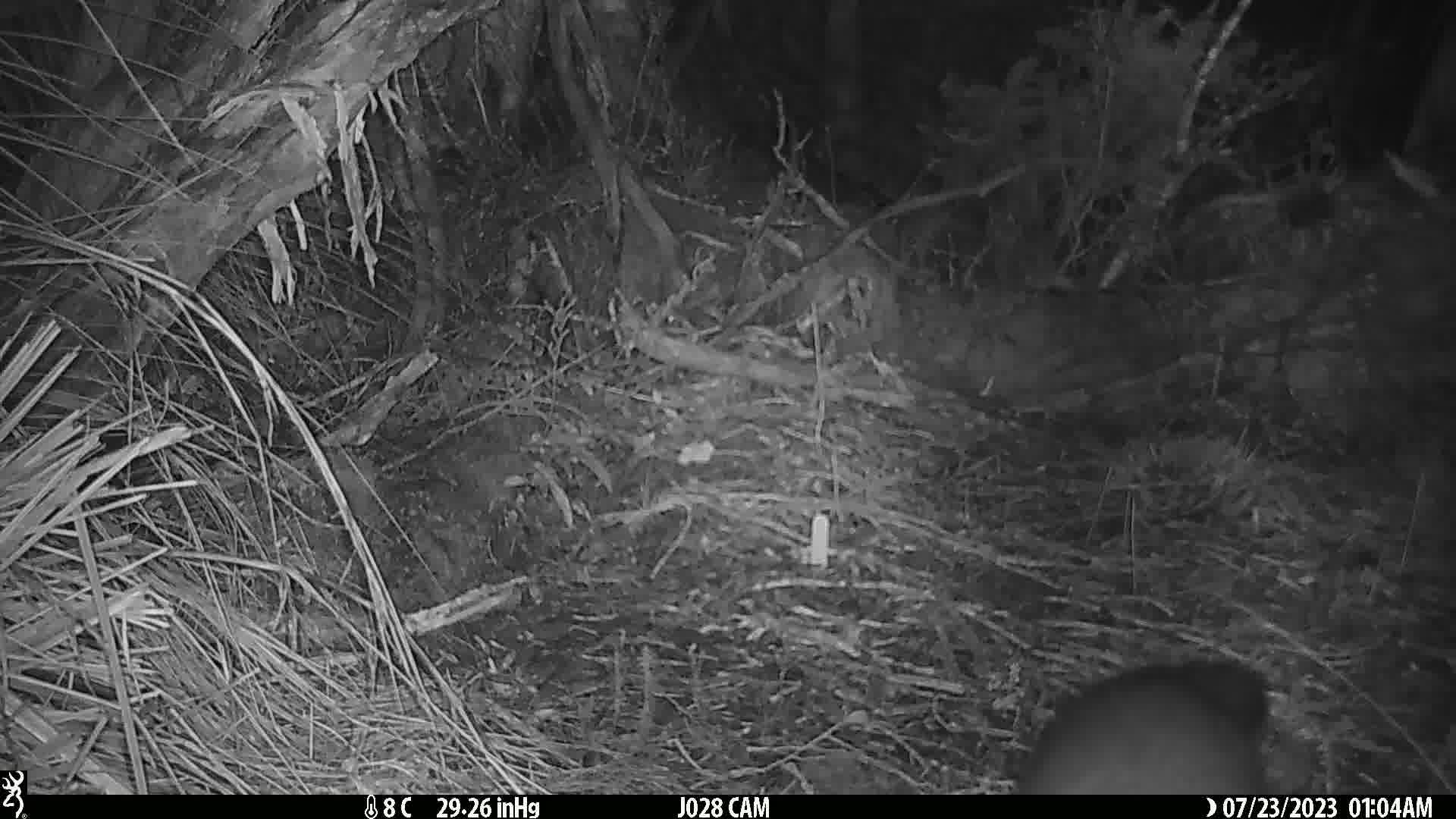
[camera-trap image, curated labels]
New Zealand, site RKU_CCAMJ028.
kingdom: Animalia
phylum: Chordata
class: Mammalia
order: Diprotodontia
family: Phalangeridae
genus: Trichosurus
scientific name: Trichosurus vulpecula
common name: common brushtail possum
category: possum